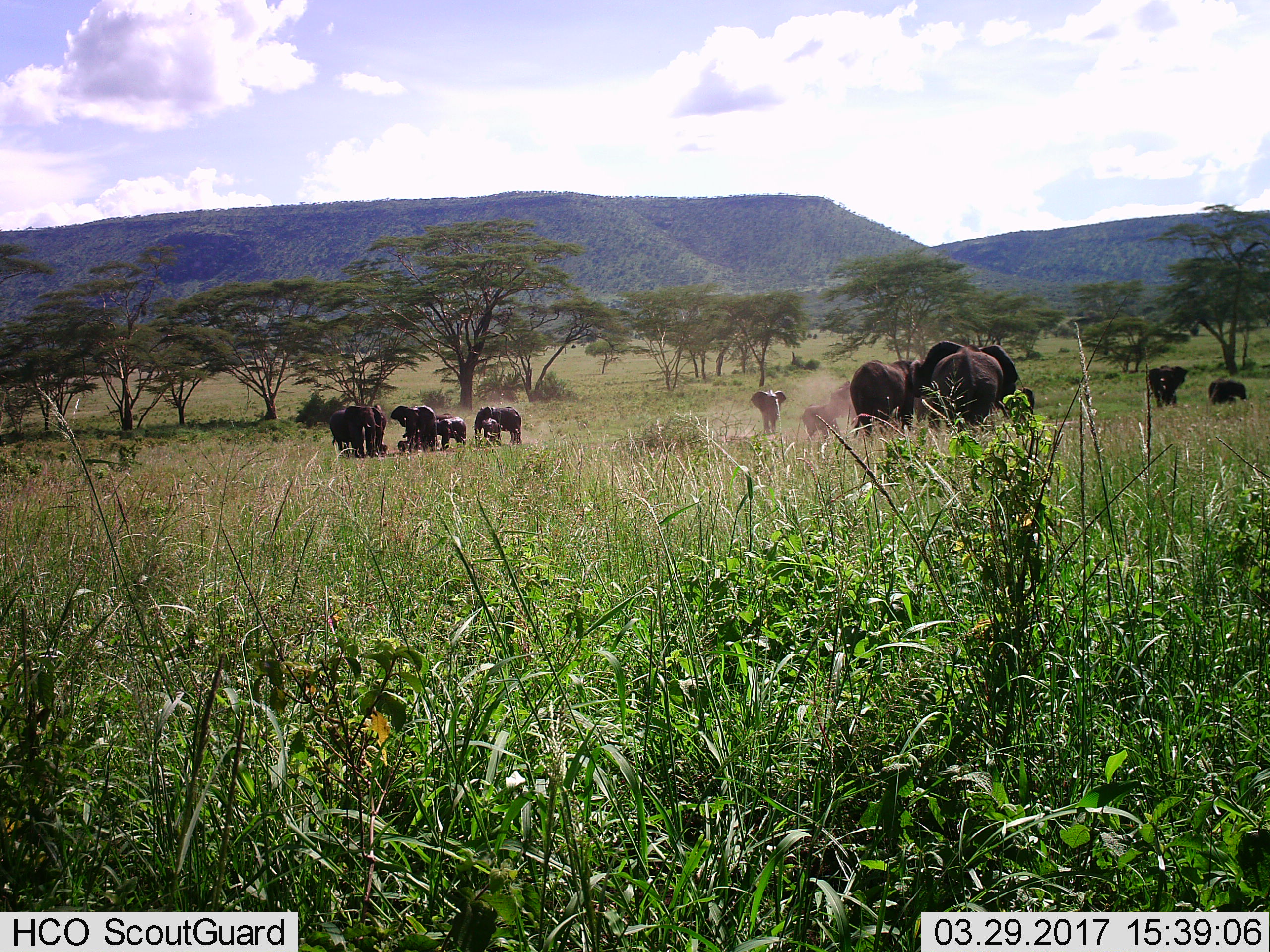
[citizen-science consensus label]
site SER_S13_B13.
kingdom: Animalia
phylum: Chordata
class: Mammalia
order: Proboscidea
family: Elephantidae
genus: Loxodonta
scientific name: Loxodonta africana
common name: african bush elephant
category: elephant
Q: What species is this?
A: Elephant (african bush elephant) (Loxodonta africana).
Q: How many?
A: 11-50.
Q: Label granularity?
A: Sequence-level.